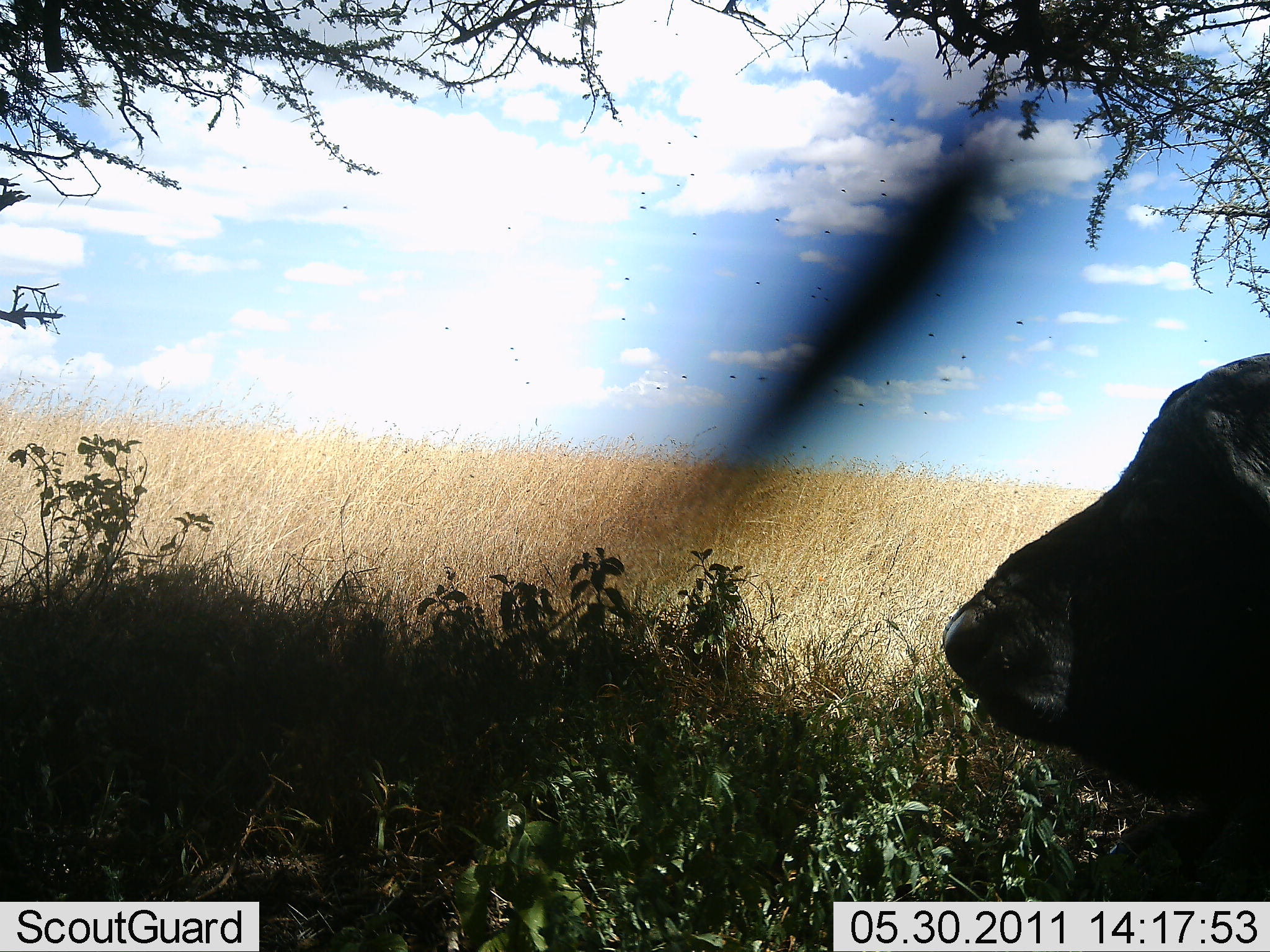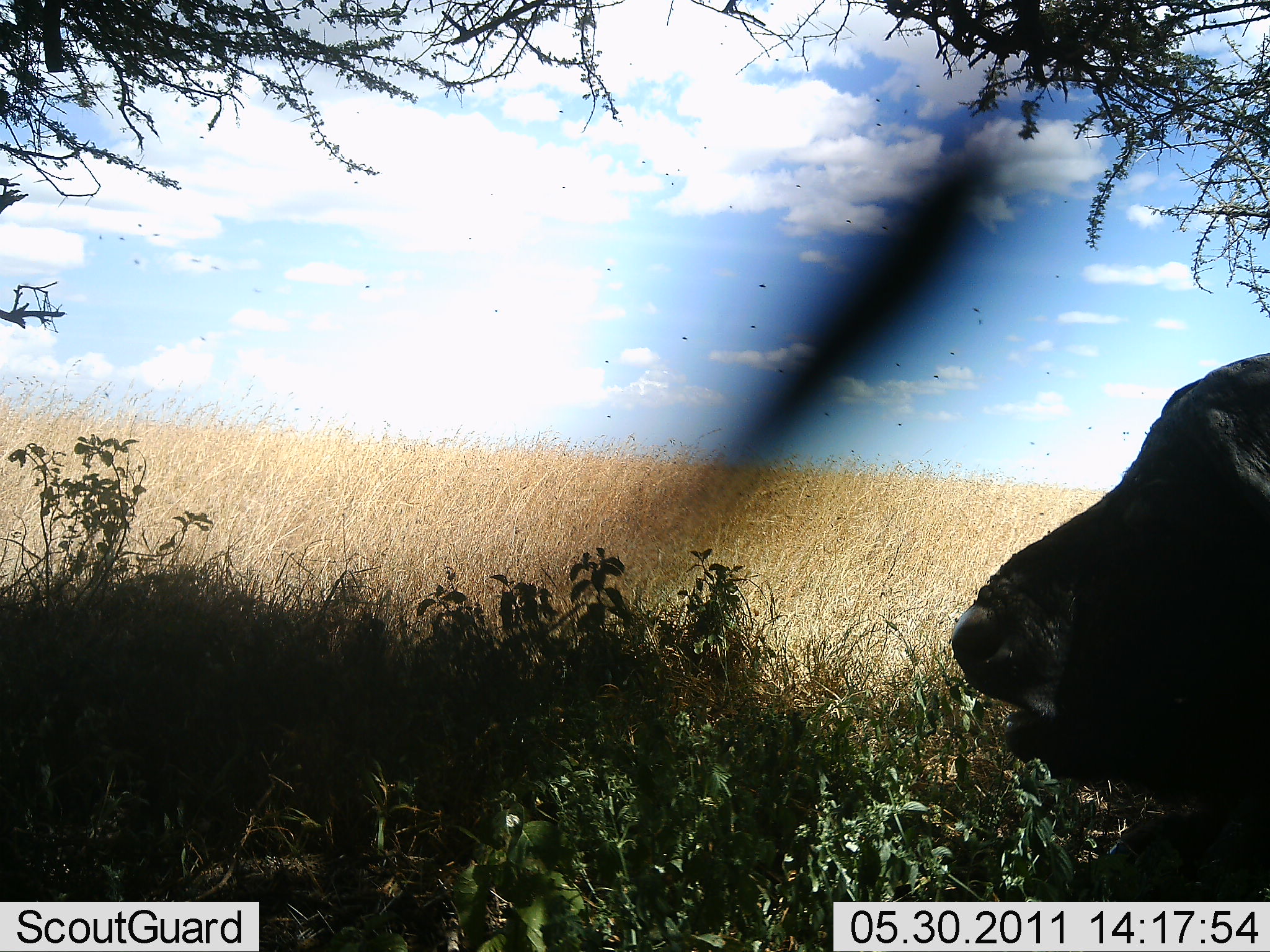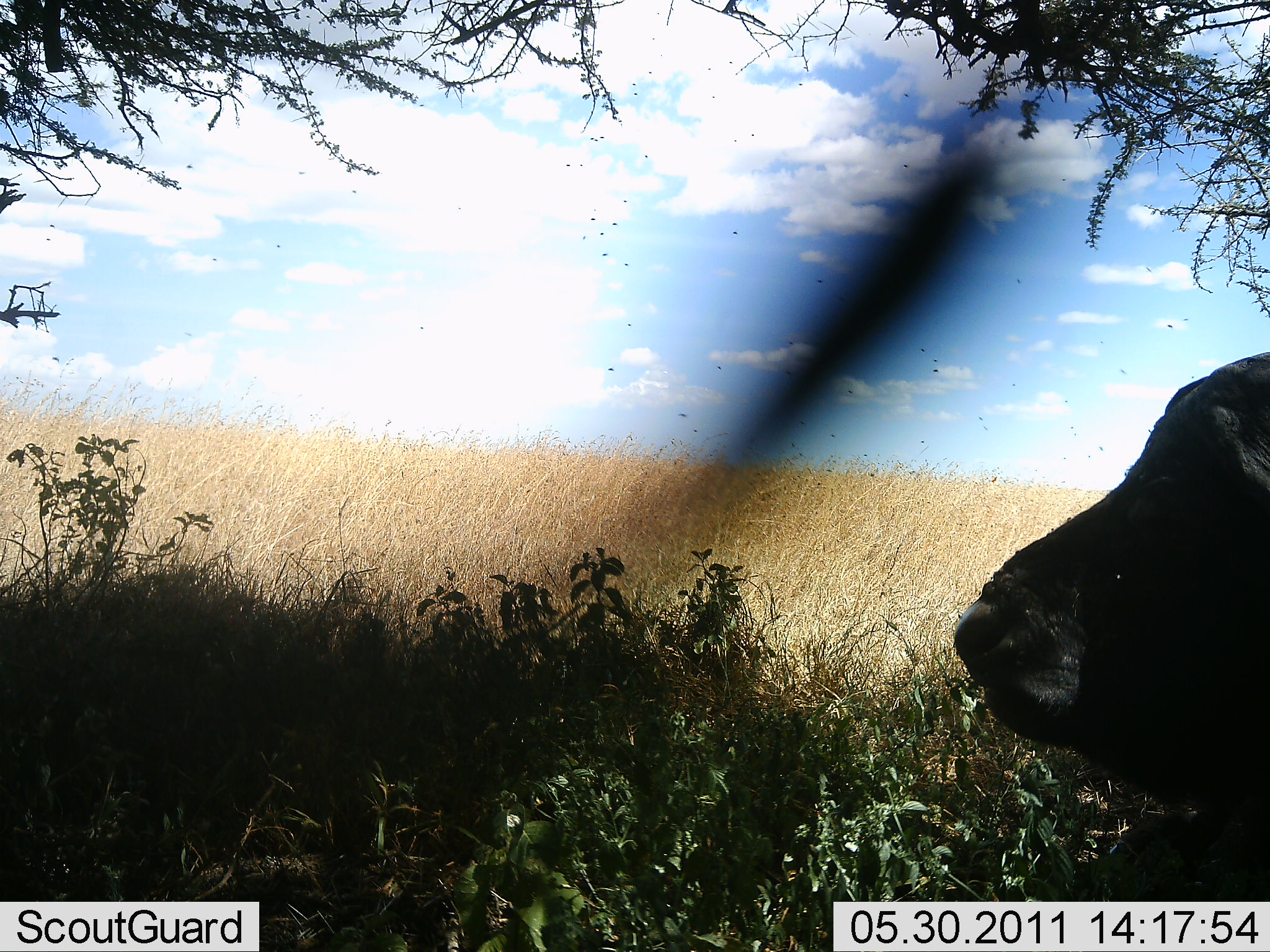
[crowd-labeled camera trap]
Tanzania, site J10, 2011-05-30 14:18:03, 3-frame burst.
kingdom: Animalia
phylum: Chordata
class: Mammalia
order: Artiodactyla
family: Bovidae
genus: Syncerus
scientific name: Syncerus caffer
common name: cape buffalo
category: buffalo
Buffalo (cape buffalo) (Syncerus caffer), count 1. Behavior (volunteer vote fractions): standing 9%, resting 55%, moving 0%, interacting 0%. Young present (vote fraction): 0%. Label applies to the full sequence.